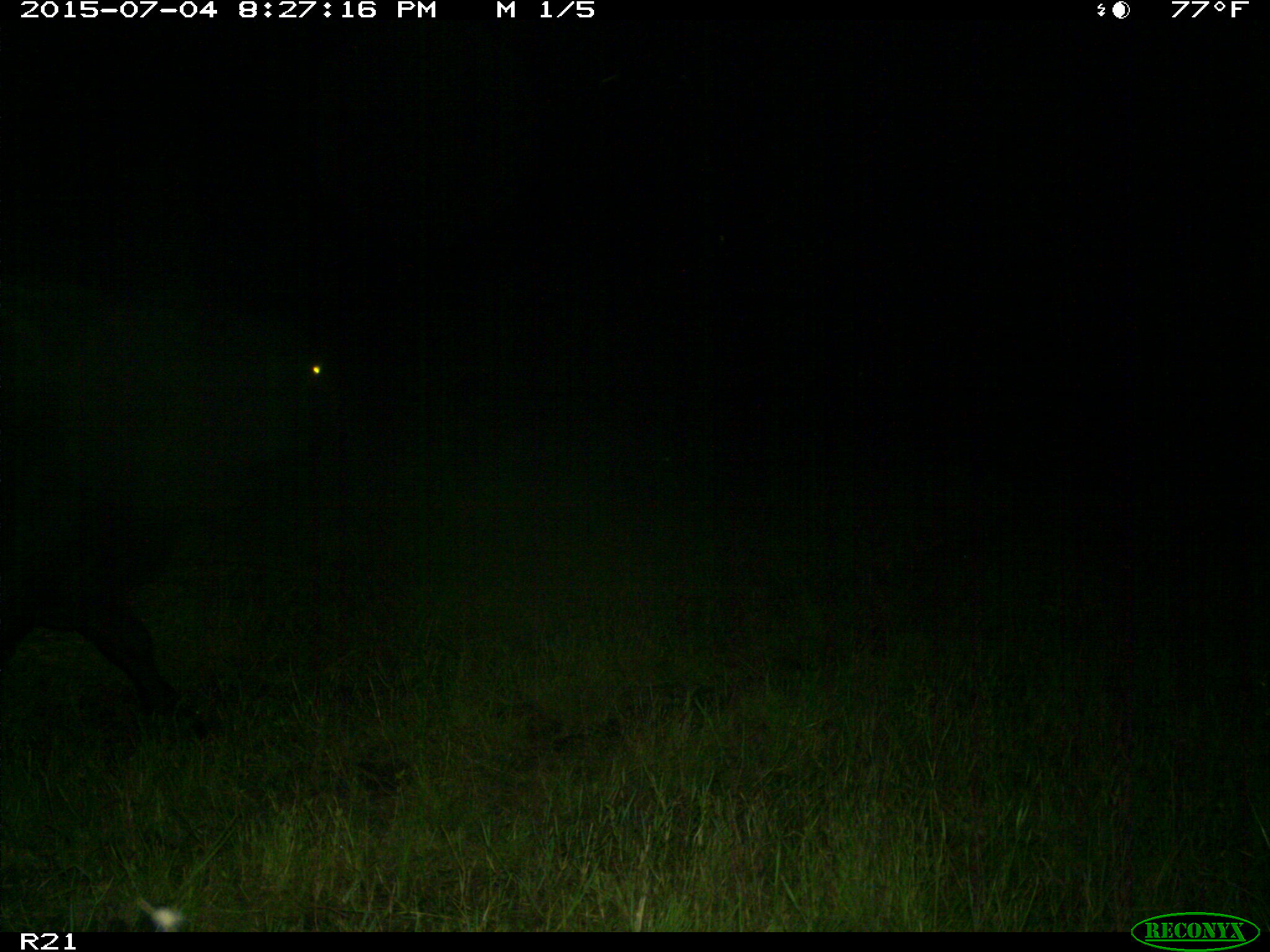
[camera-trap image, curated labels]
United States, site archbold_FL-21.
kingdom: Animalia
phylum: Chordata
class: Mammalia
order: Artiodactyla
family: Bovidae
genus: Bos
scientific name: Bos taurus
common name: domestic cow